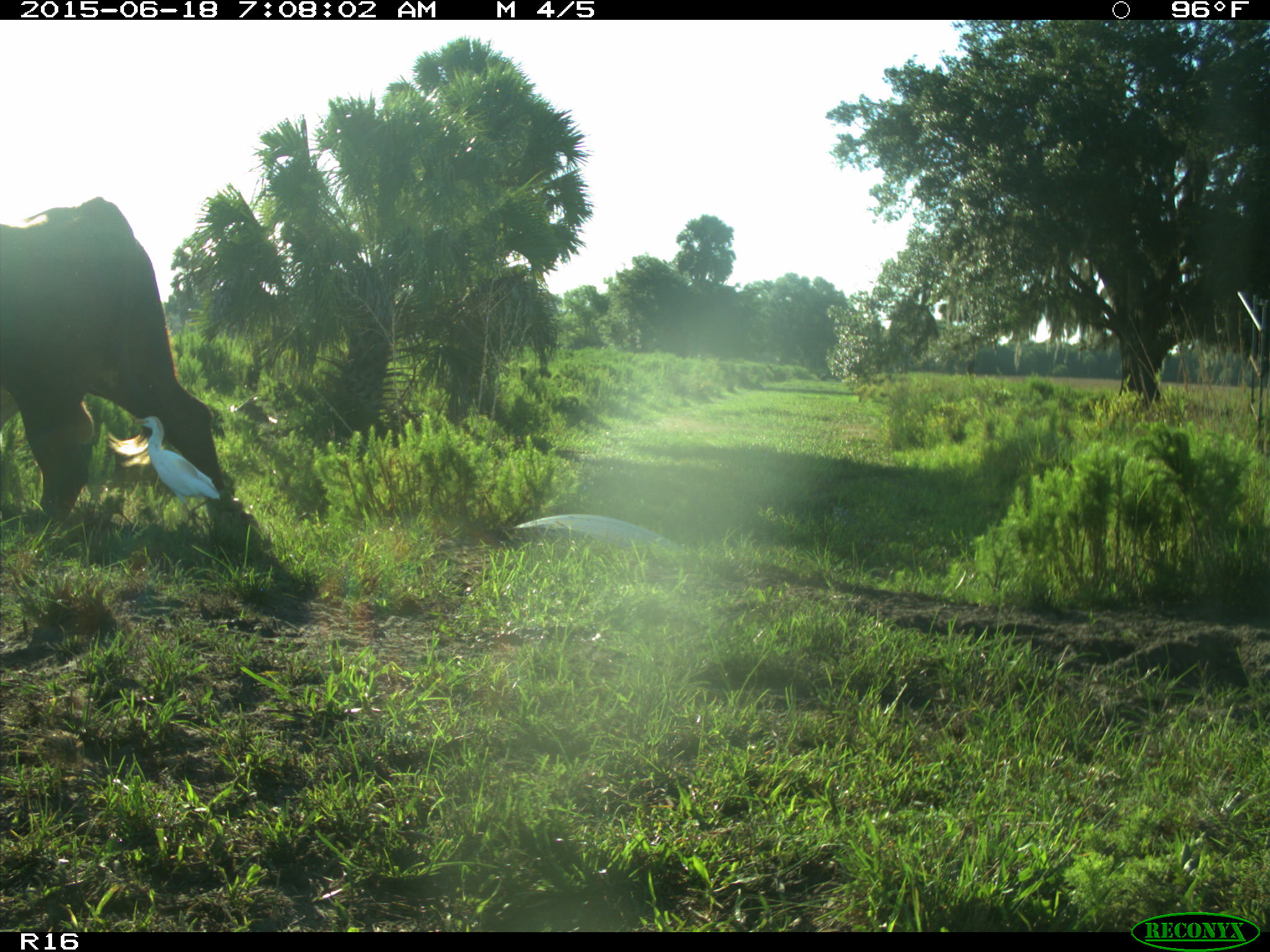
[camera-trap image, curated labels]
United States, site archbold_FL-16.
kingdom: Animalia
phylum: Chordata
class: Mammalia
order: Artiodactyla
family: Bovidae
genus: Bos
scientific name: Bos taurus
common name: domestic cow